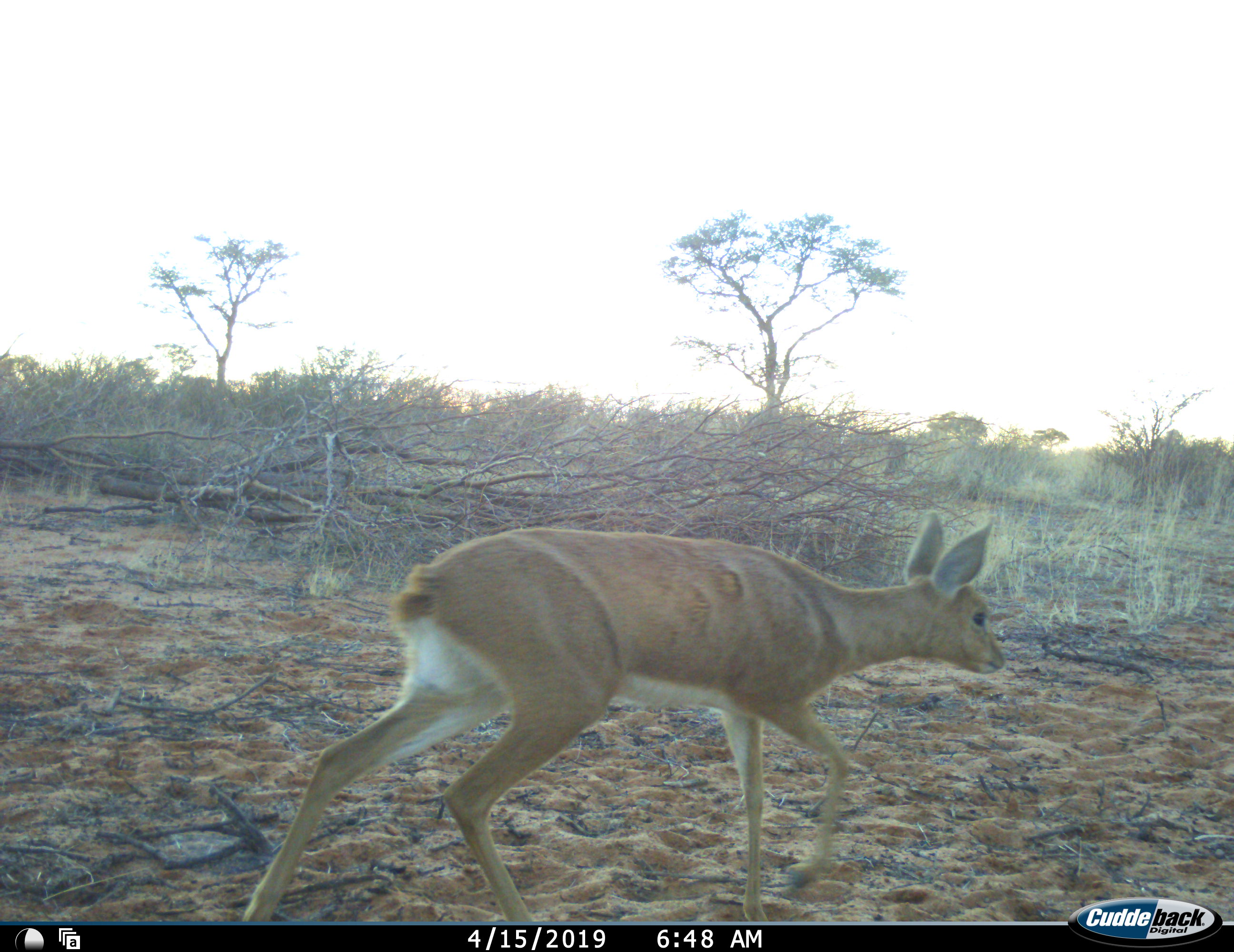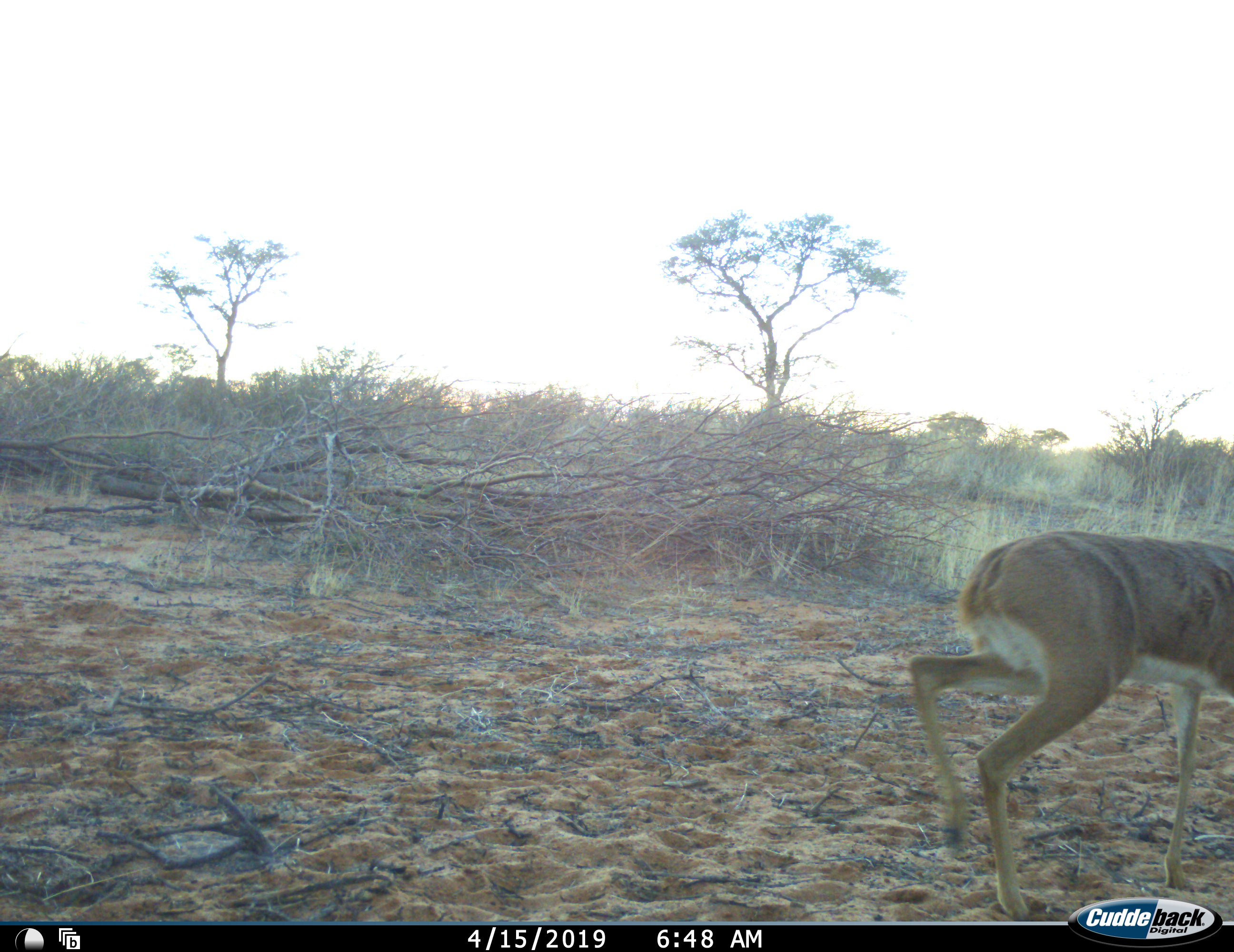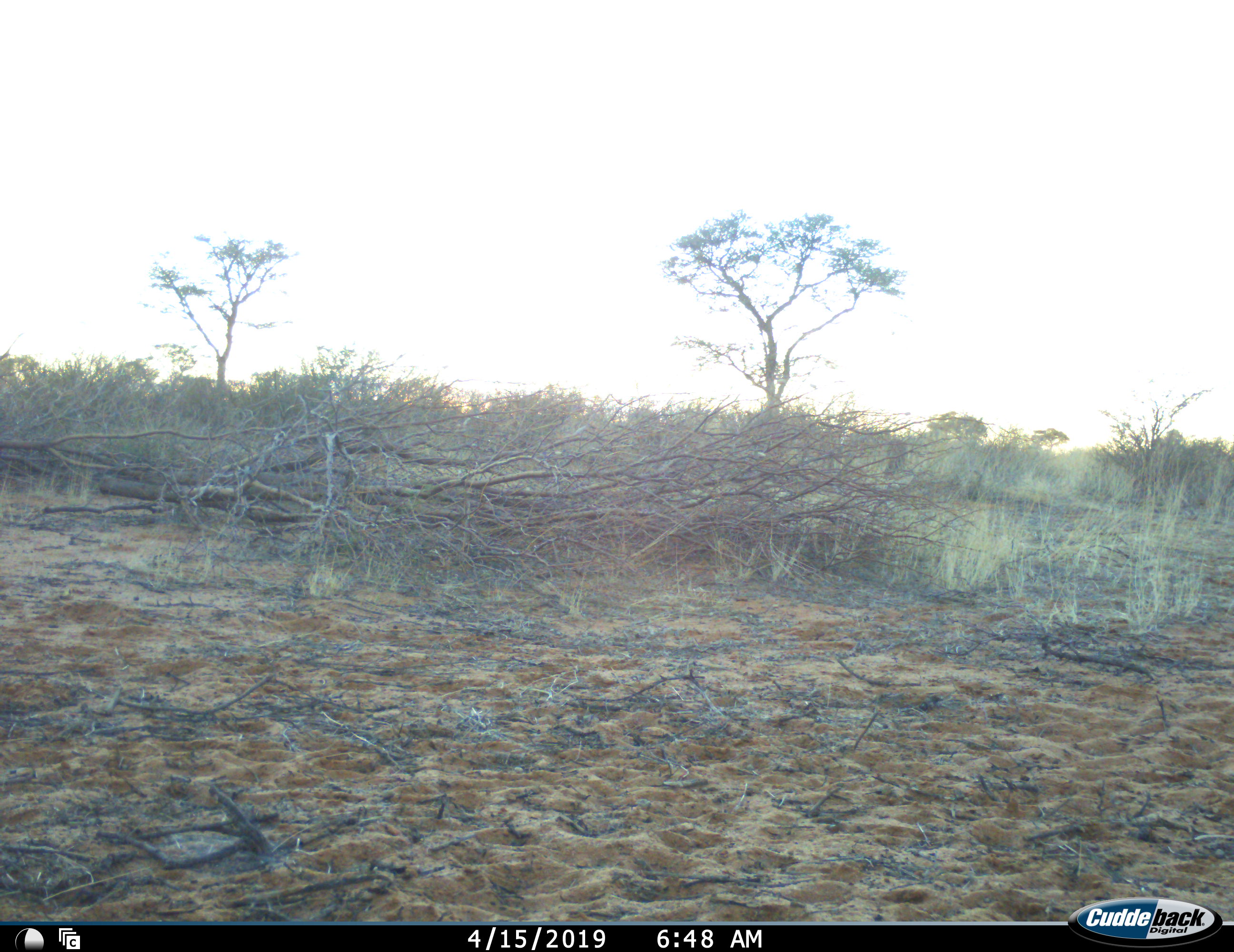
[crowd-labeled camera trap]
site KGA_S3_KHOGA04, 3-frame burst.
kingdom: Animalia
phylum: Chordata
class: Mammalia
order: Artiodactyla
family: Bovidae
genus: Raphicerus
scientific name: Raphicerus campestris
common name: steenbok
Steenbok (Raphicerus campestris), count 1. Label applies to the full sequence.